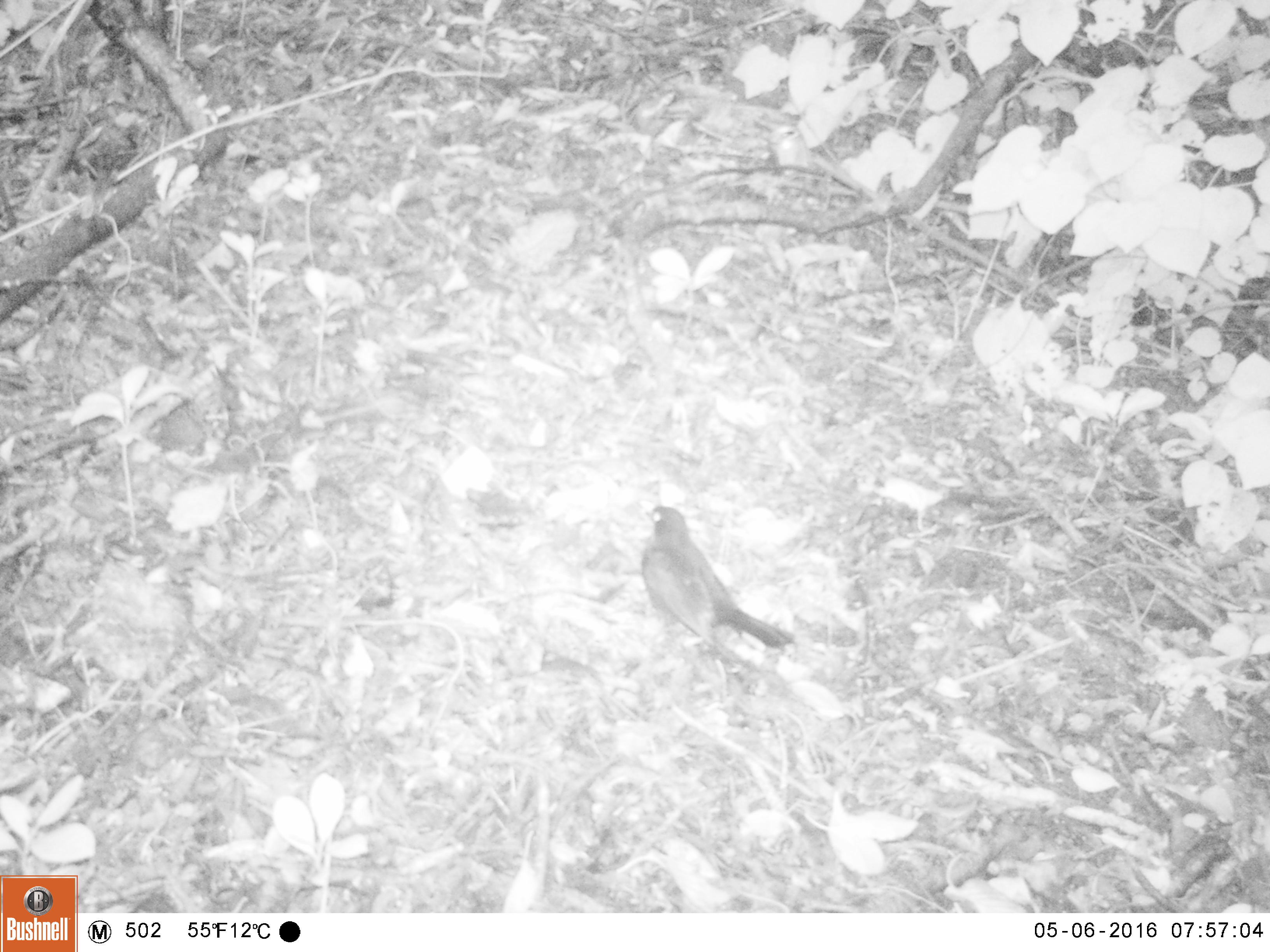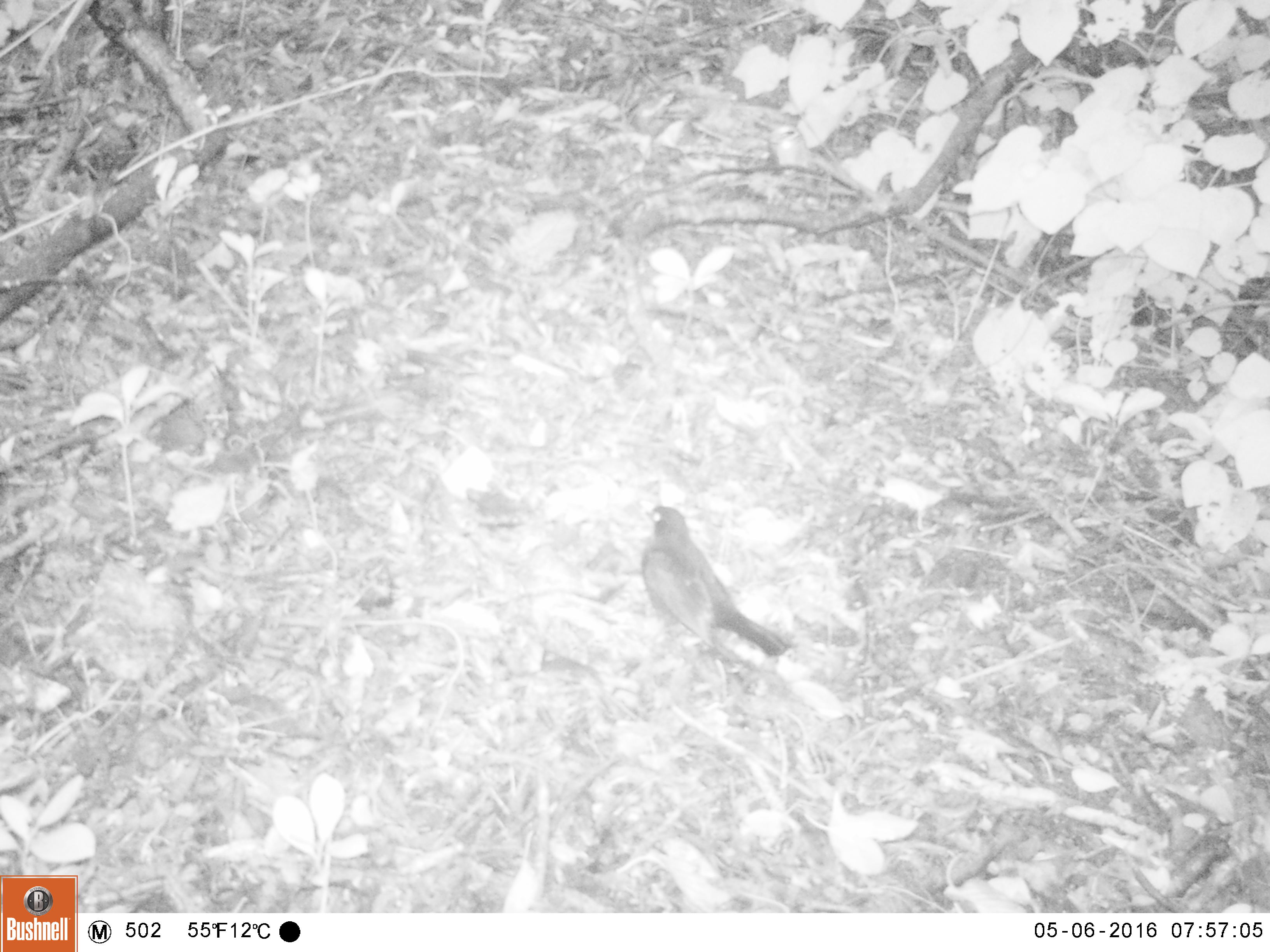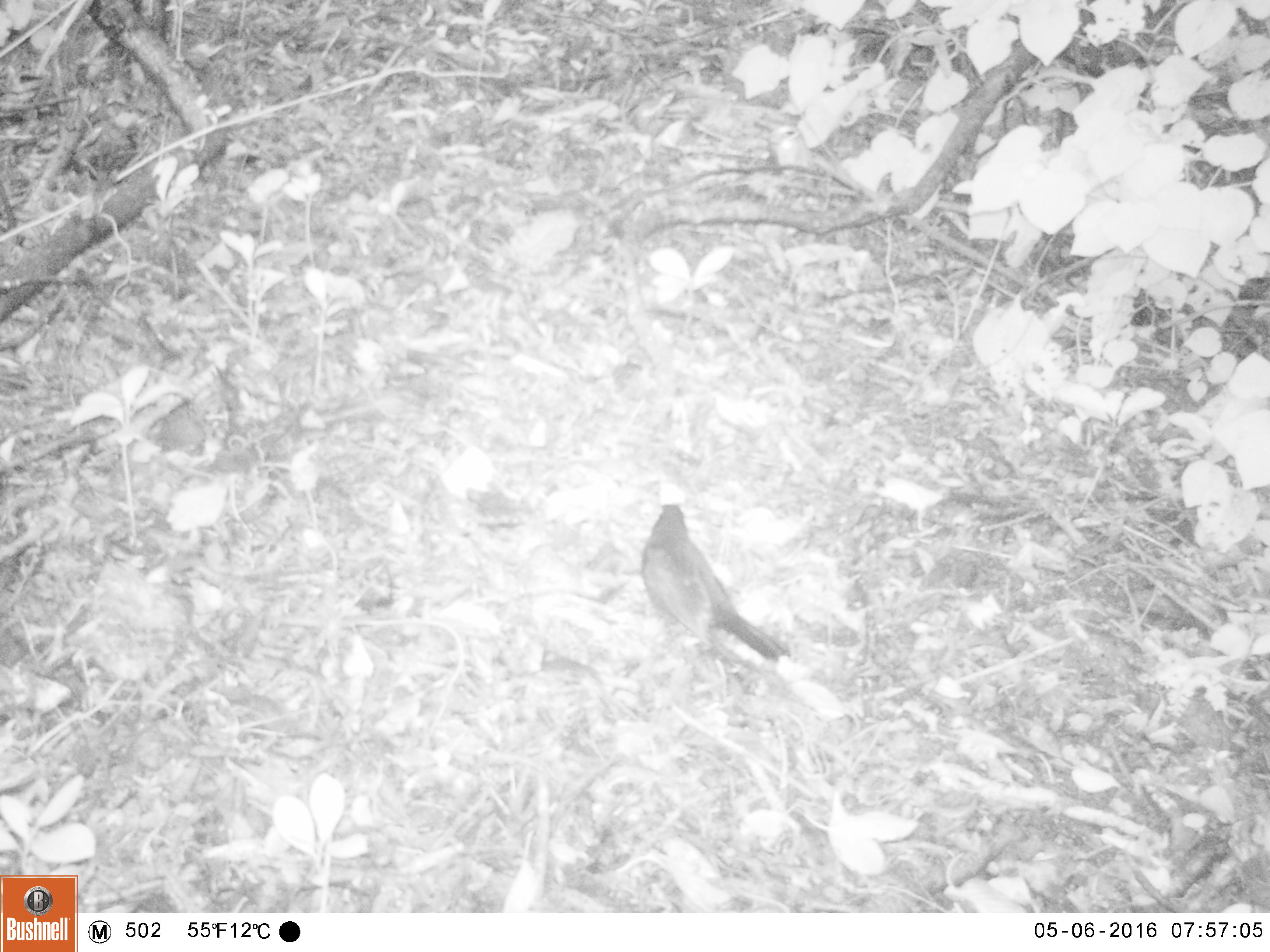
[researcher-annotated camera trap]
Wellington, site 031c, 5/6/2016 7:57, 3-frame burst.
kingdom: Animalia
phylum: Chordata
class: Aves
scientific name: Aves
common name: bird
Bird (Aves).